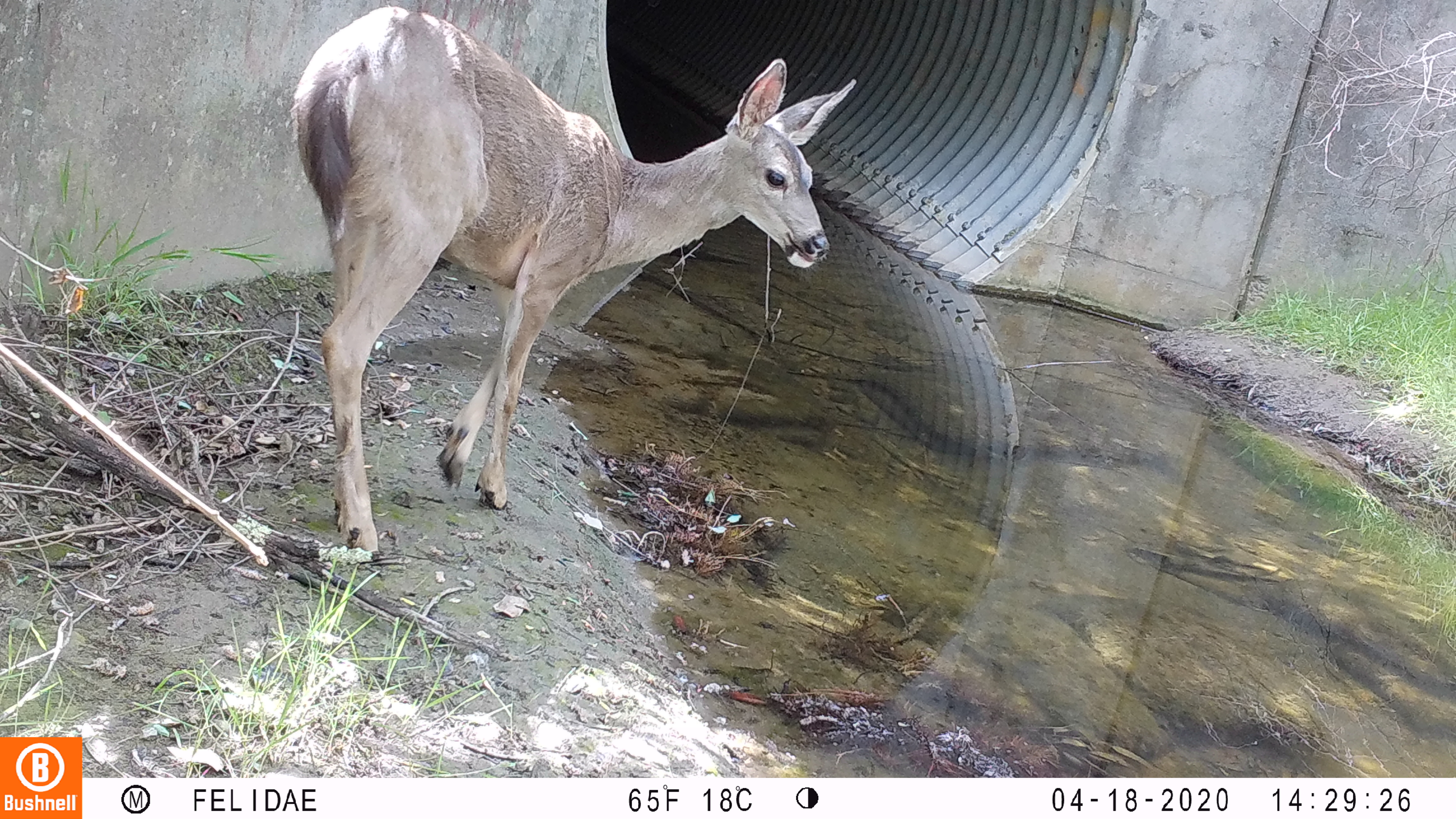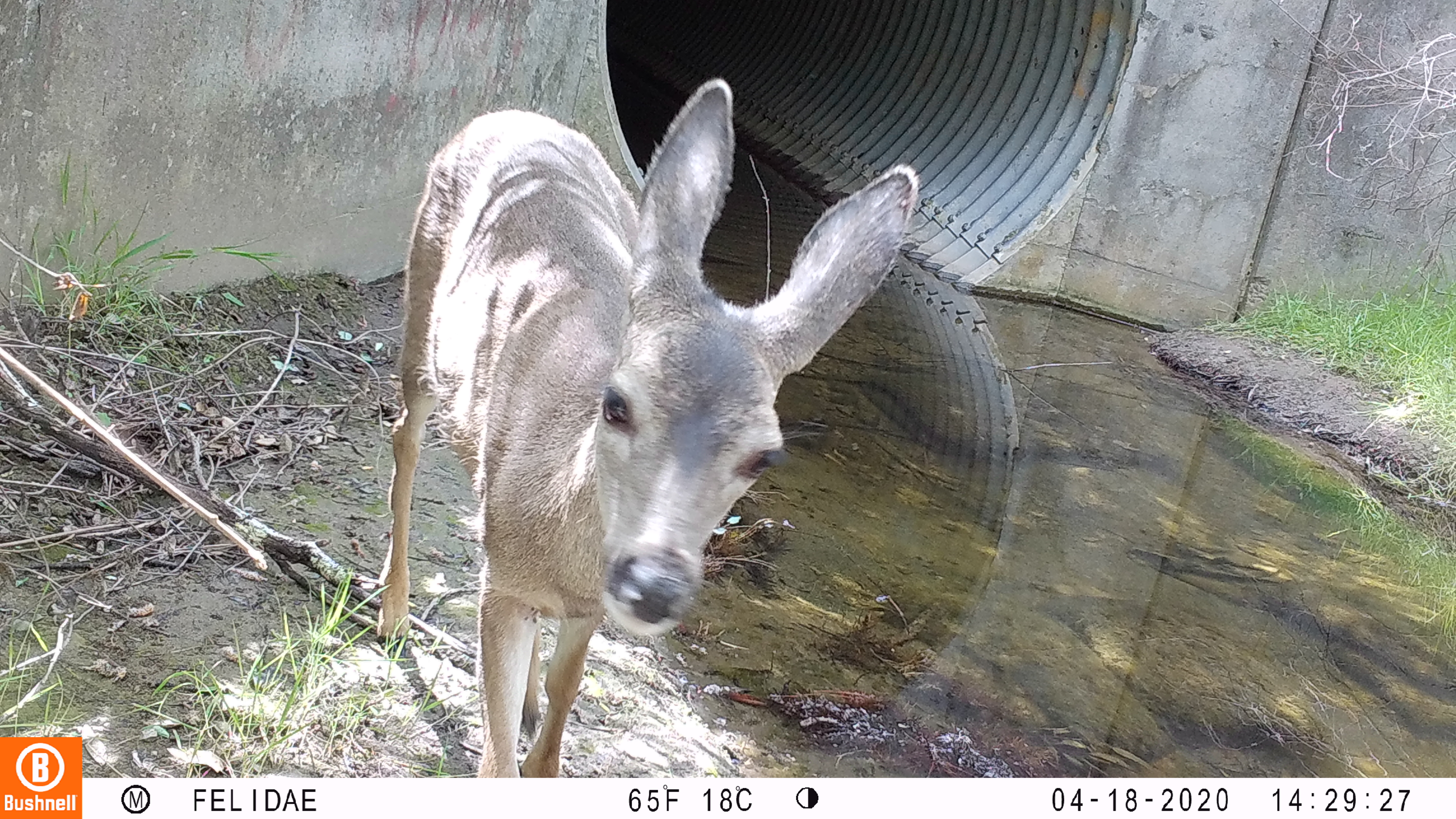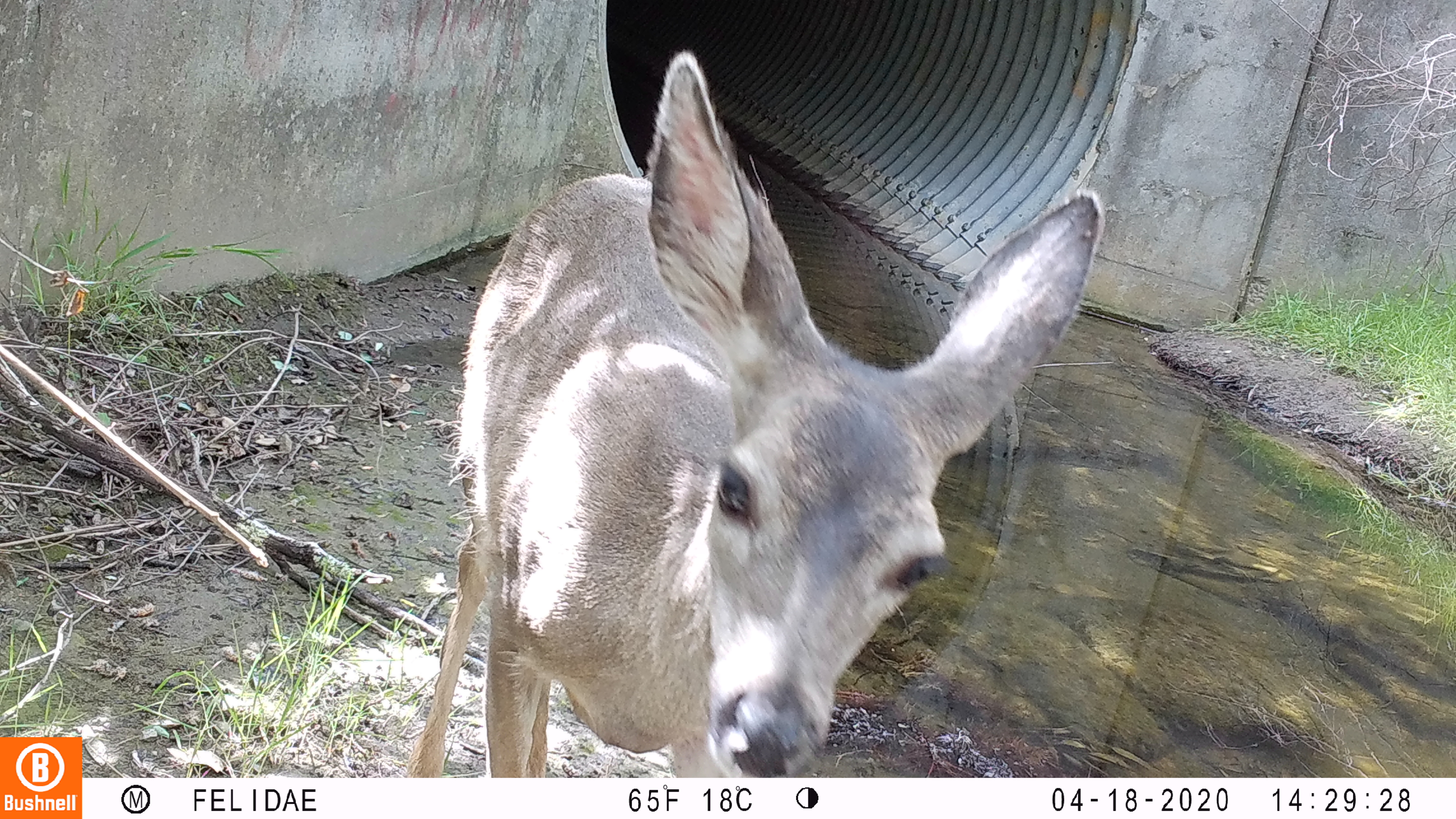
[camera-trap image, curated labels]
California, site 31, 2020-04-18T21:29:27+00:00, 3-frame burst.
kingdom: Animalia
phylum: Chordata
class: Mammalia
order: Artiodactyla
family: Cervidae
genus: Odocoileus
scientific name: Odocoileus hemionus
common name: mule deer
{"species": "mule deer (Odocoileus hemionus)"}